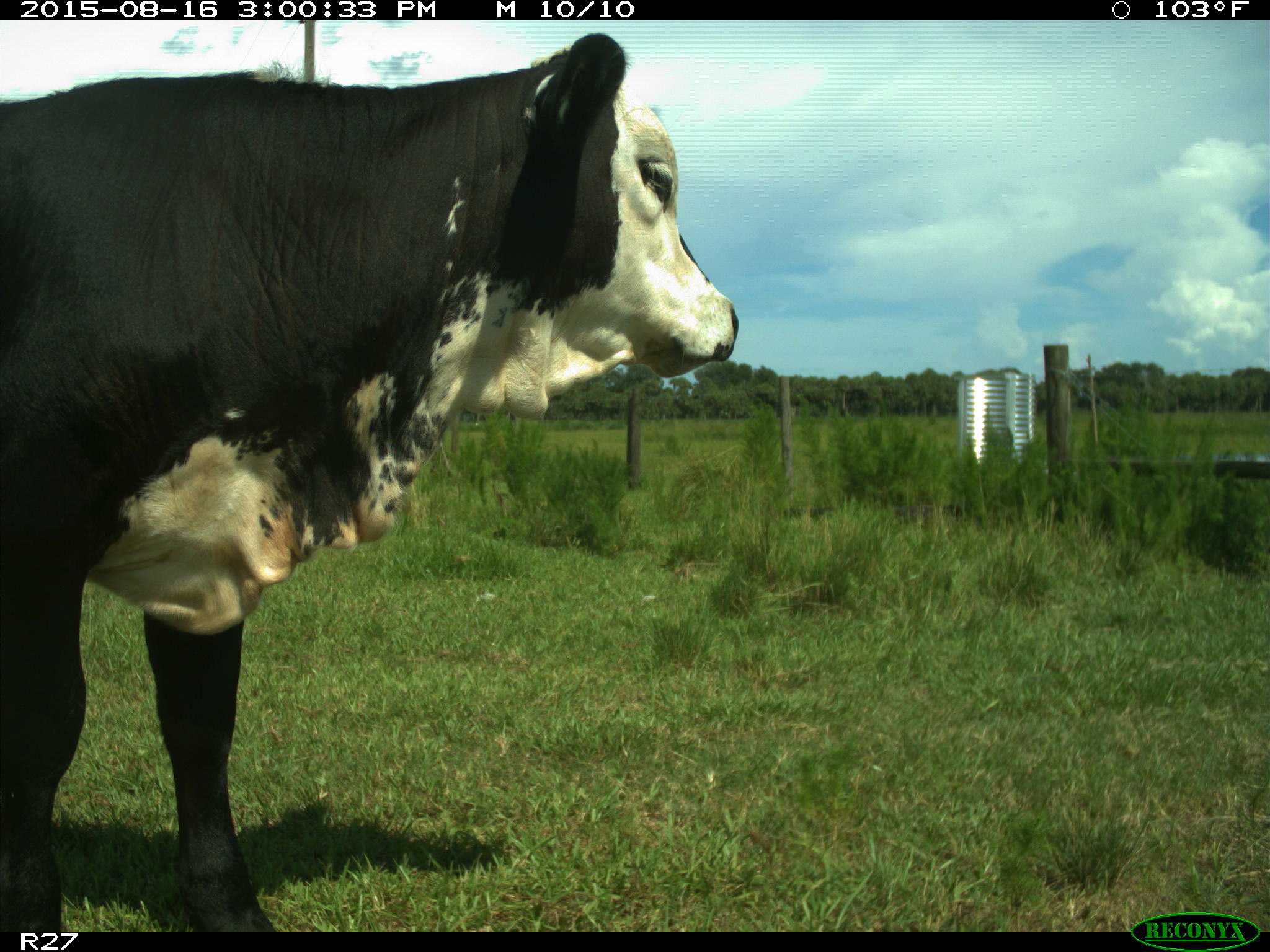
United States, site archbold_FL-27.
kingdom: Animalia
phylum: Chordata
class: Mammalia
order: Artiodactyla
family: Bovidae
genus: Bos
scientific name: Bos taurus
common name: domestic cow